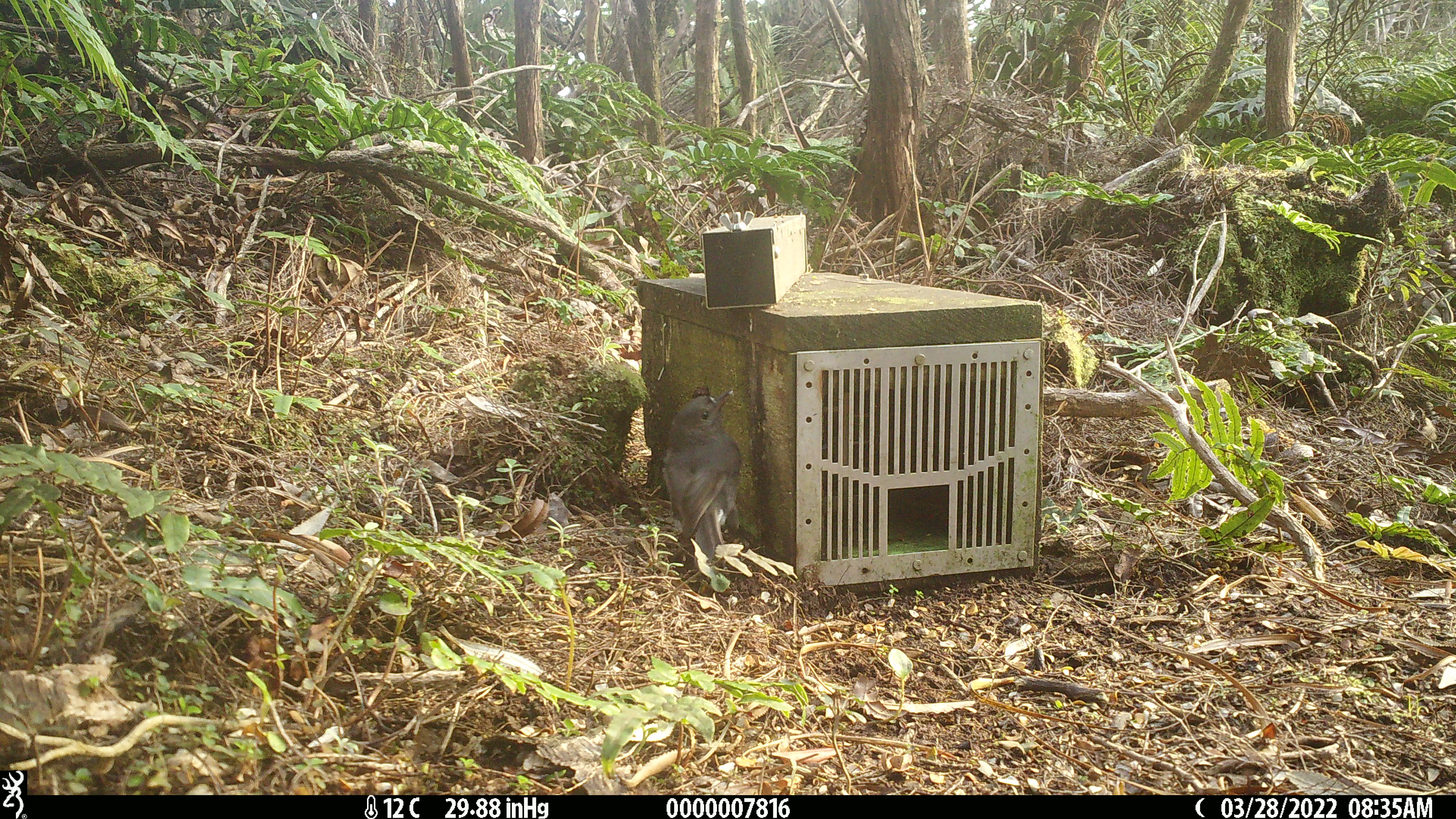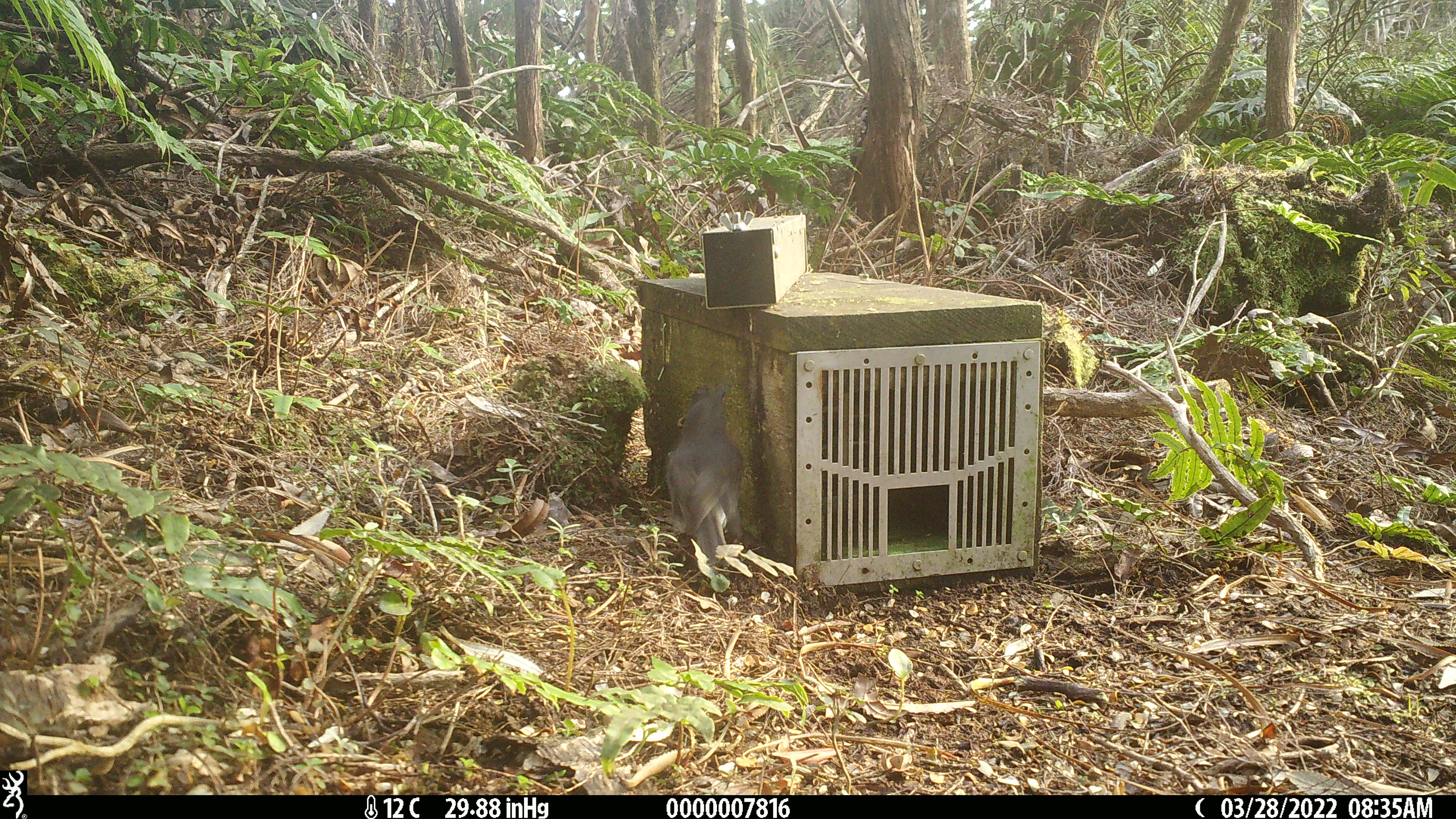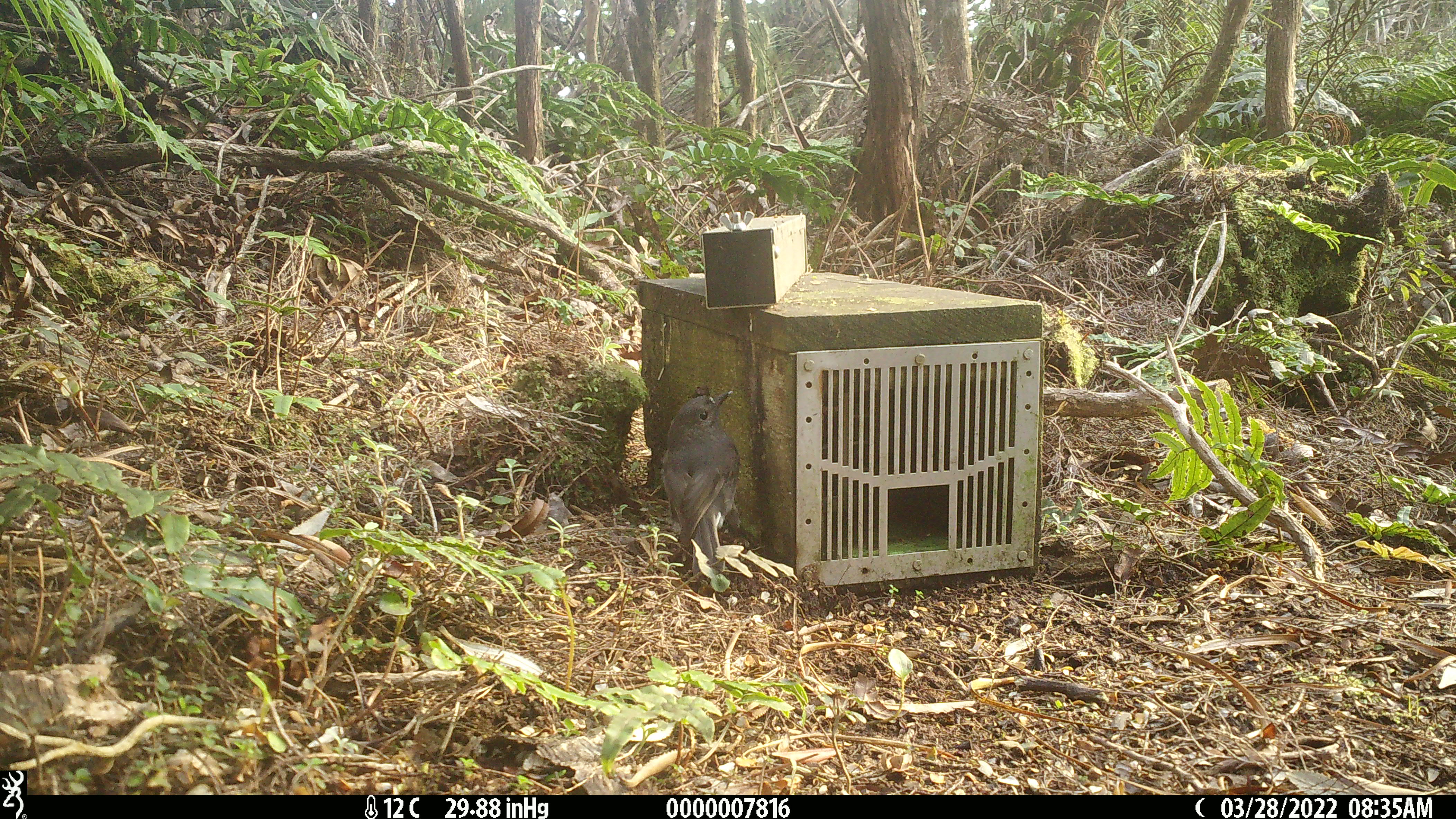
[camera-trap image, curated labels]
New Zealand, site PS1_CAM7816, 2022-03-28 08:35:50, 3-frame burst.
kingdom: Animalia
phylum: Chordata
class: Aves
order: Passeriformes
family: Petroicidae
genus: Petroica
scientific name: Petroica australis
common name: new zealand robin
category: robin